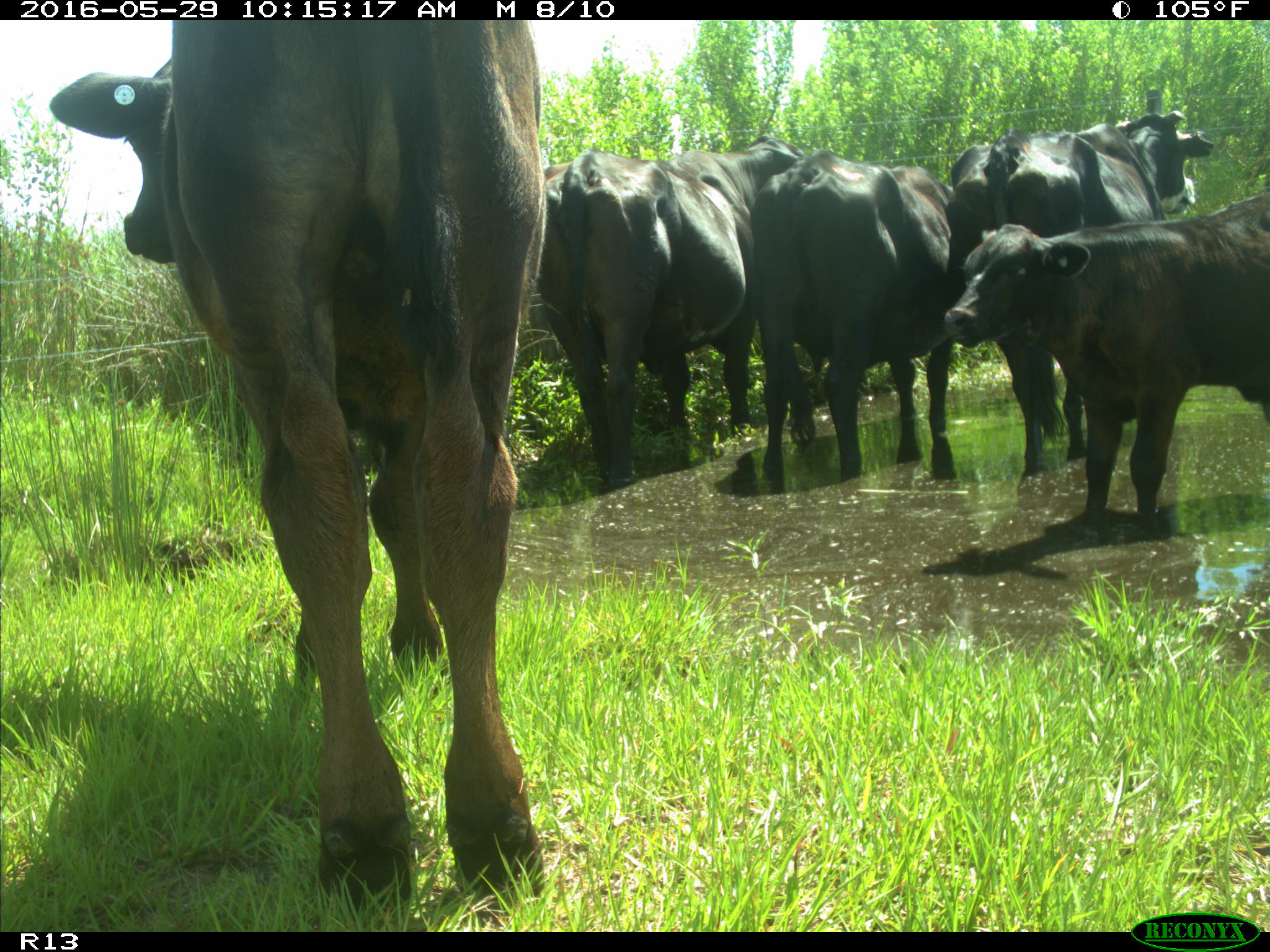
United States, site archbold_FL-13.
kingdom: Animalia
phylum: Chordata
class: Mammalia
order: Artiodactyla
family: Bovidae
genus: Bos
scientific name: Bos taurus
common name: domestic cow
Bos taurus (domestic cow).